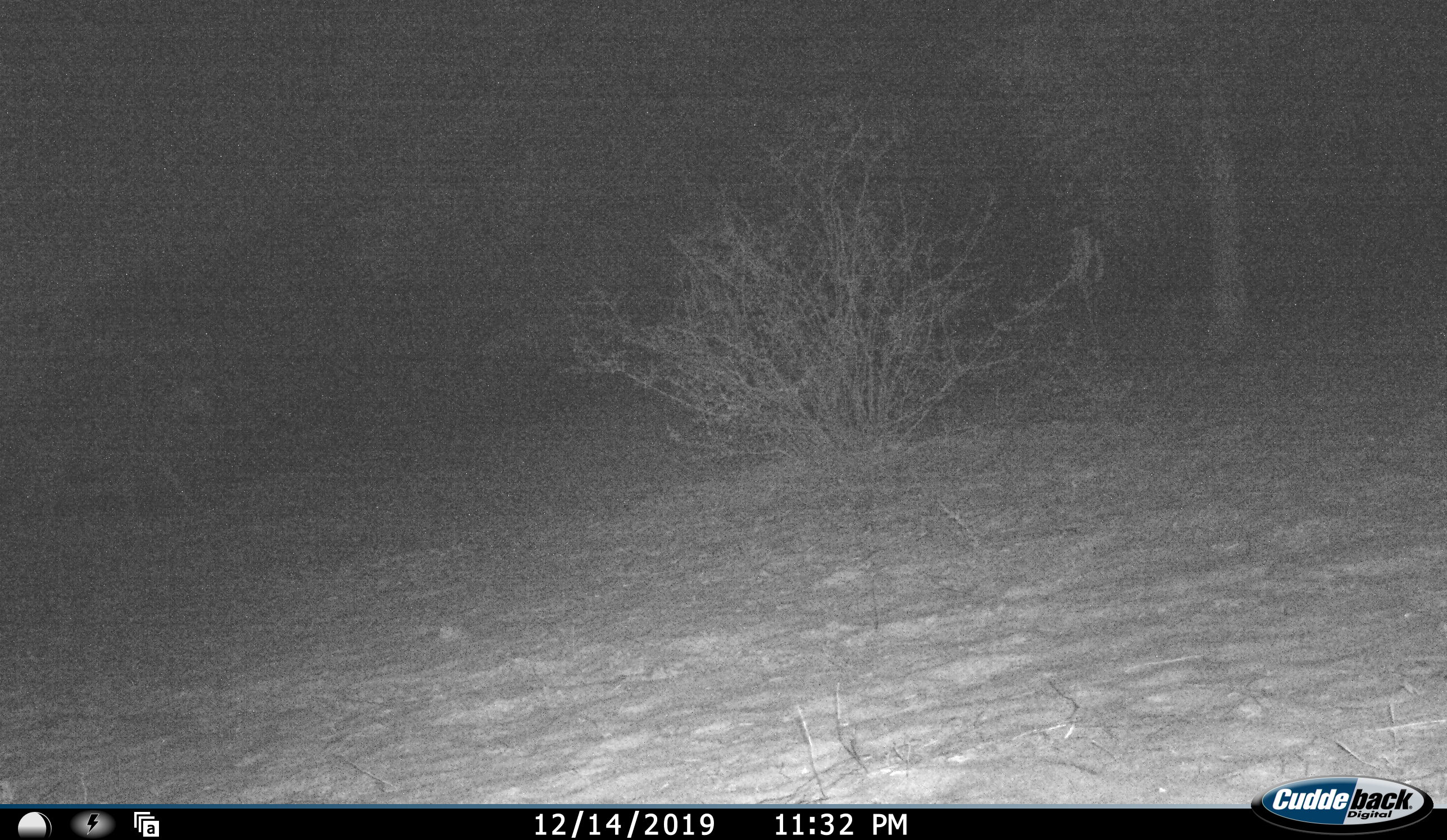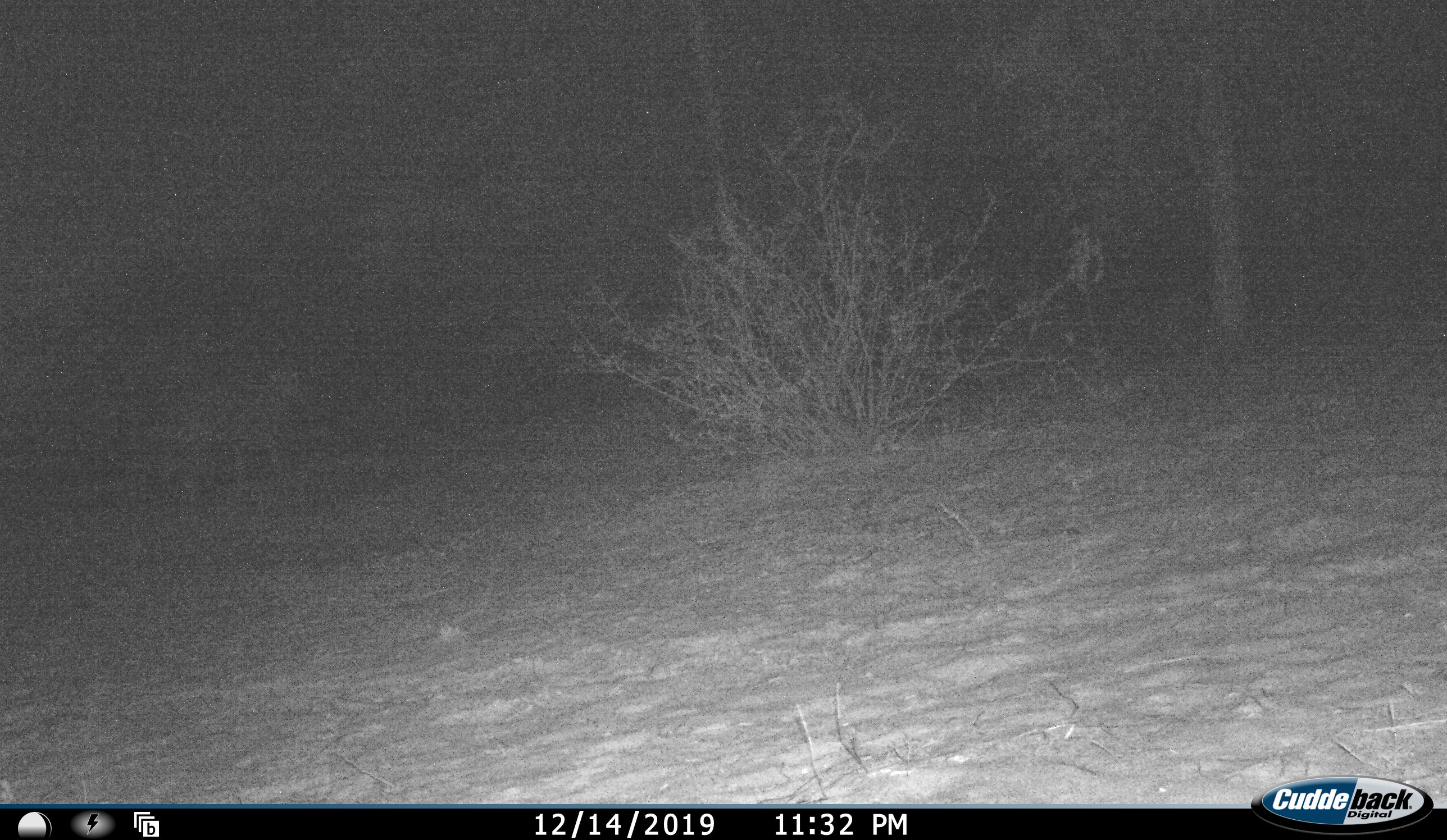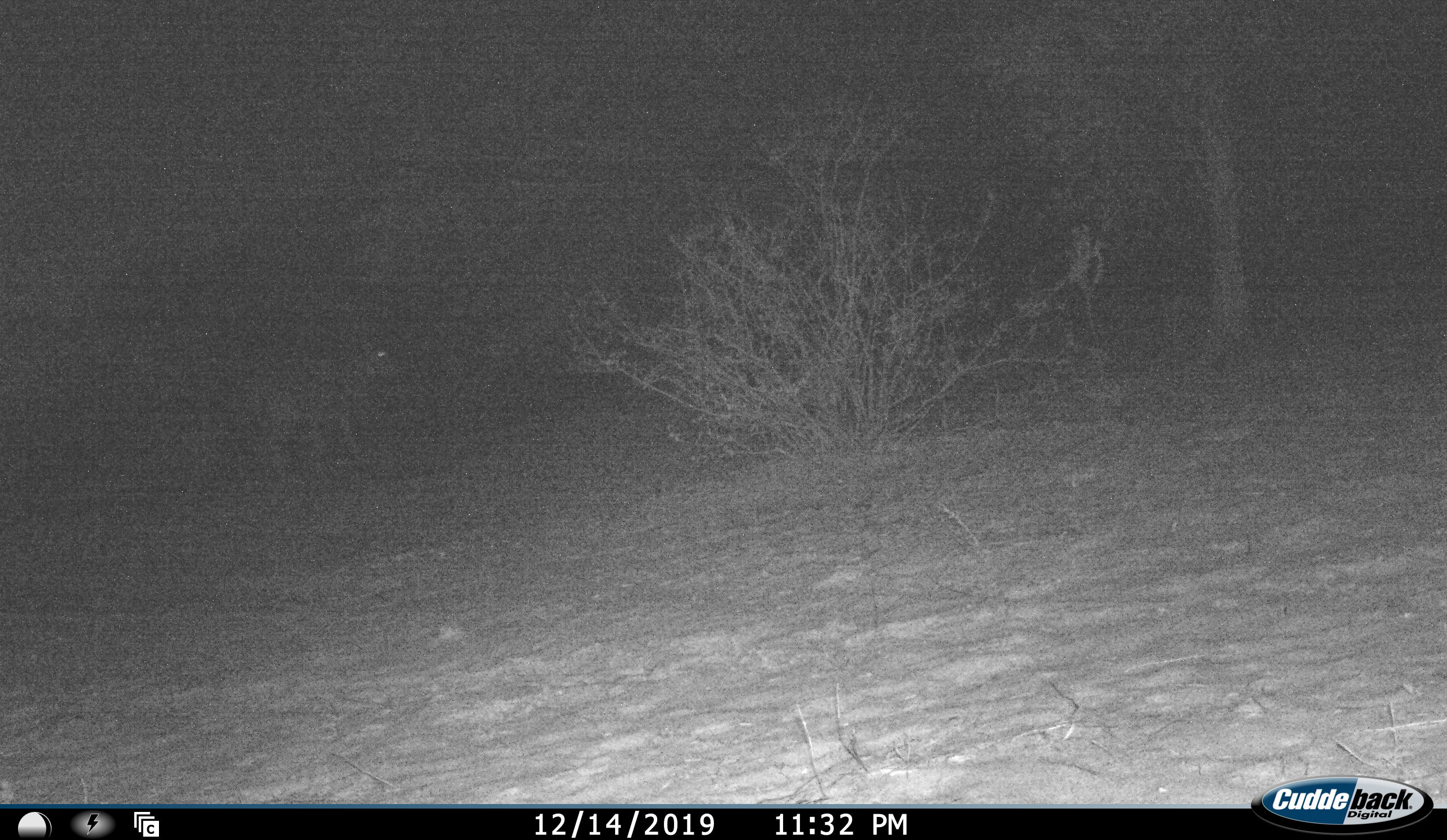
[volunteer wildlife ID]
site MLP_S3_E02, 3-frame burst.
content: unidentified animal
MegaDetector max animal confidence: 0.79